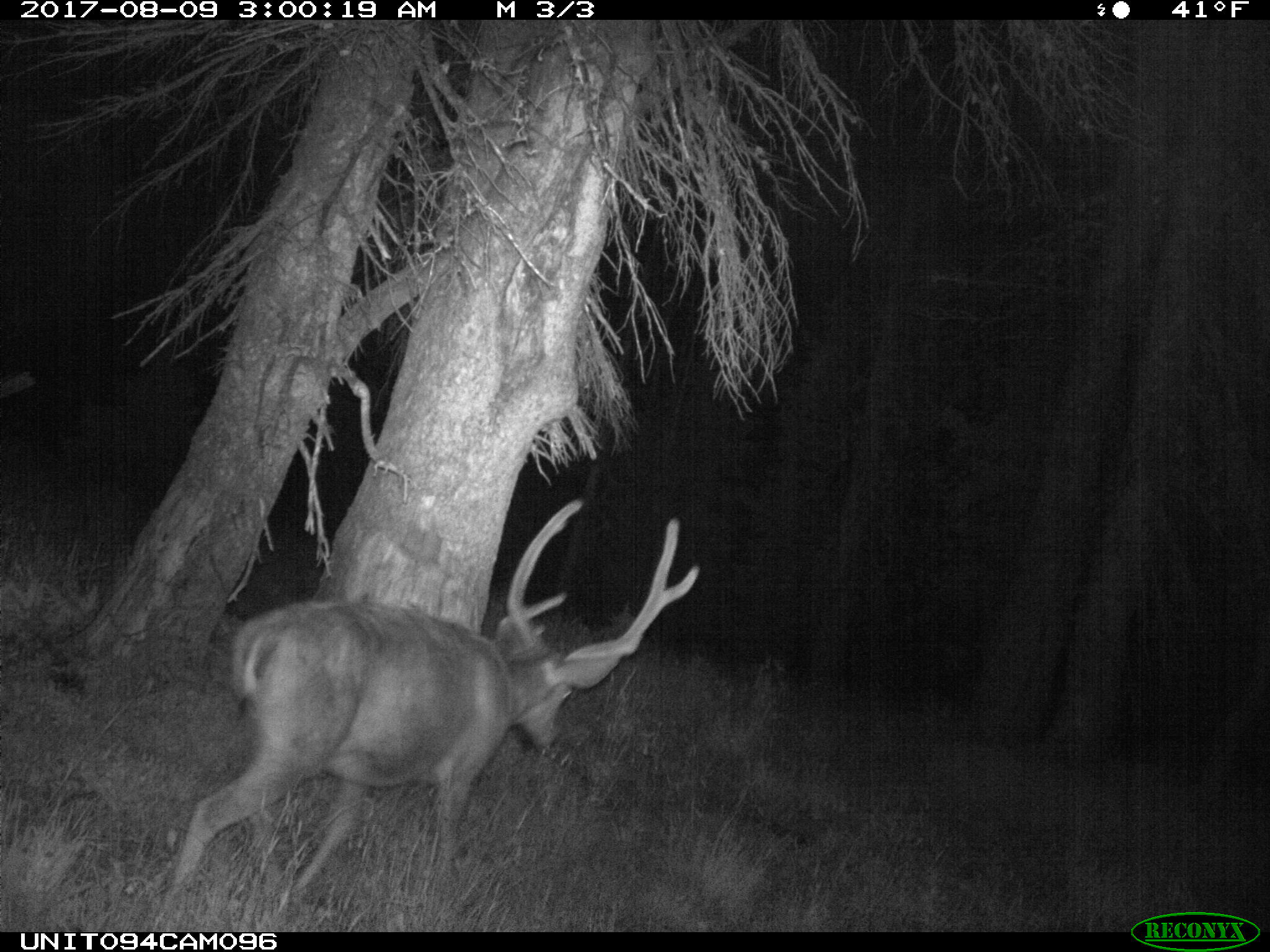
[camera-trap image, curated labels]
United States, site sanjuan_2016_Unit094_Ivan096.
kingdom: Animalia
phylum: Chordata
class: Mammalia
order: Artiodactyla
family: Cervidae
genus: Odocoileus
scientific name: Odocoileus hemionus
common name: mule deer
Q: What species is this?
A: Odocoileus hemionus (mule deer).